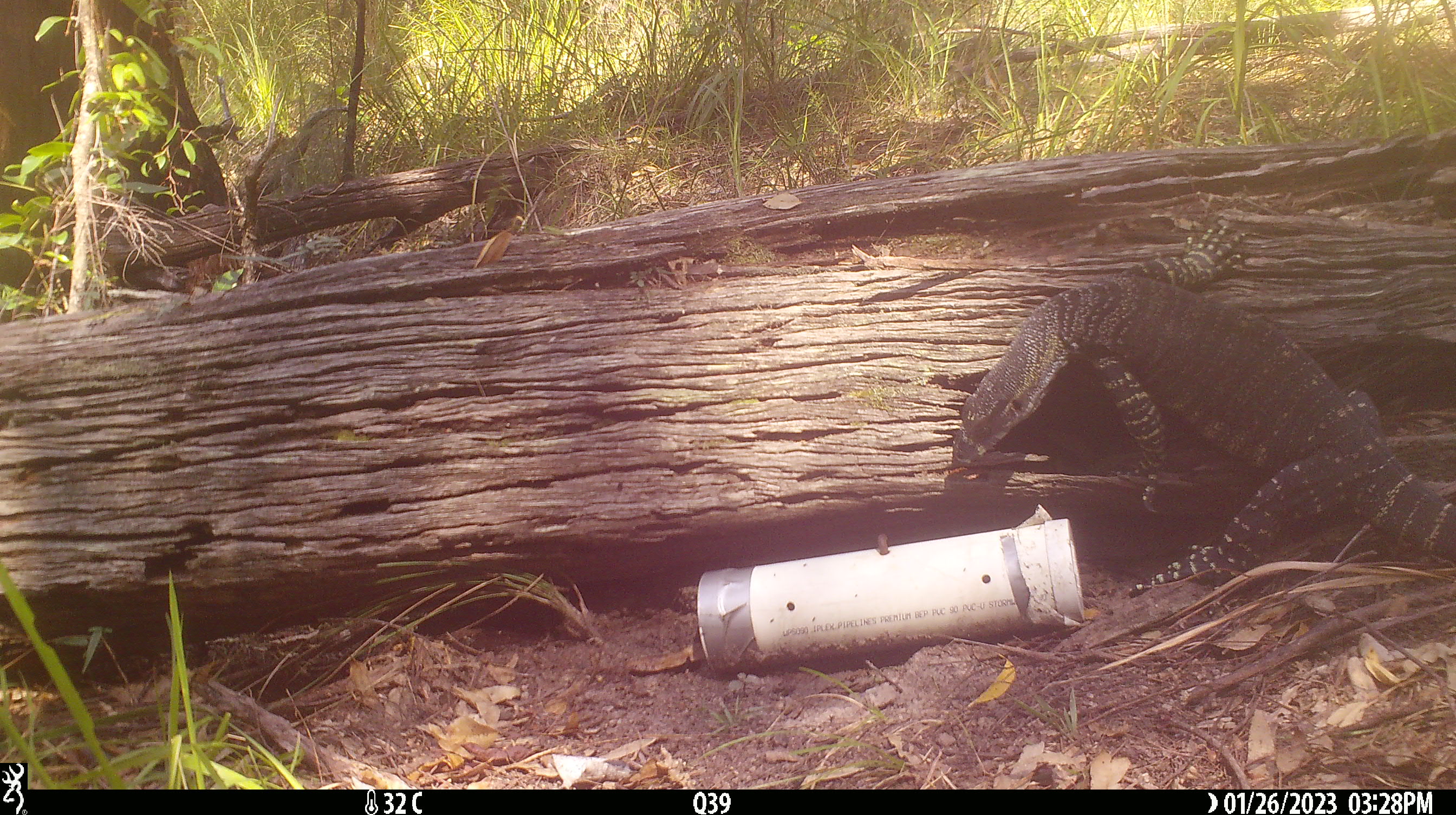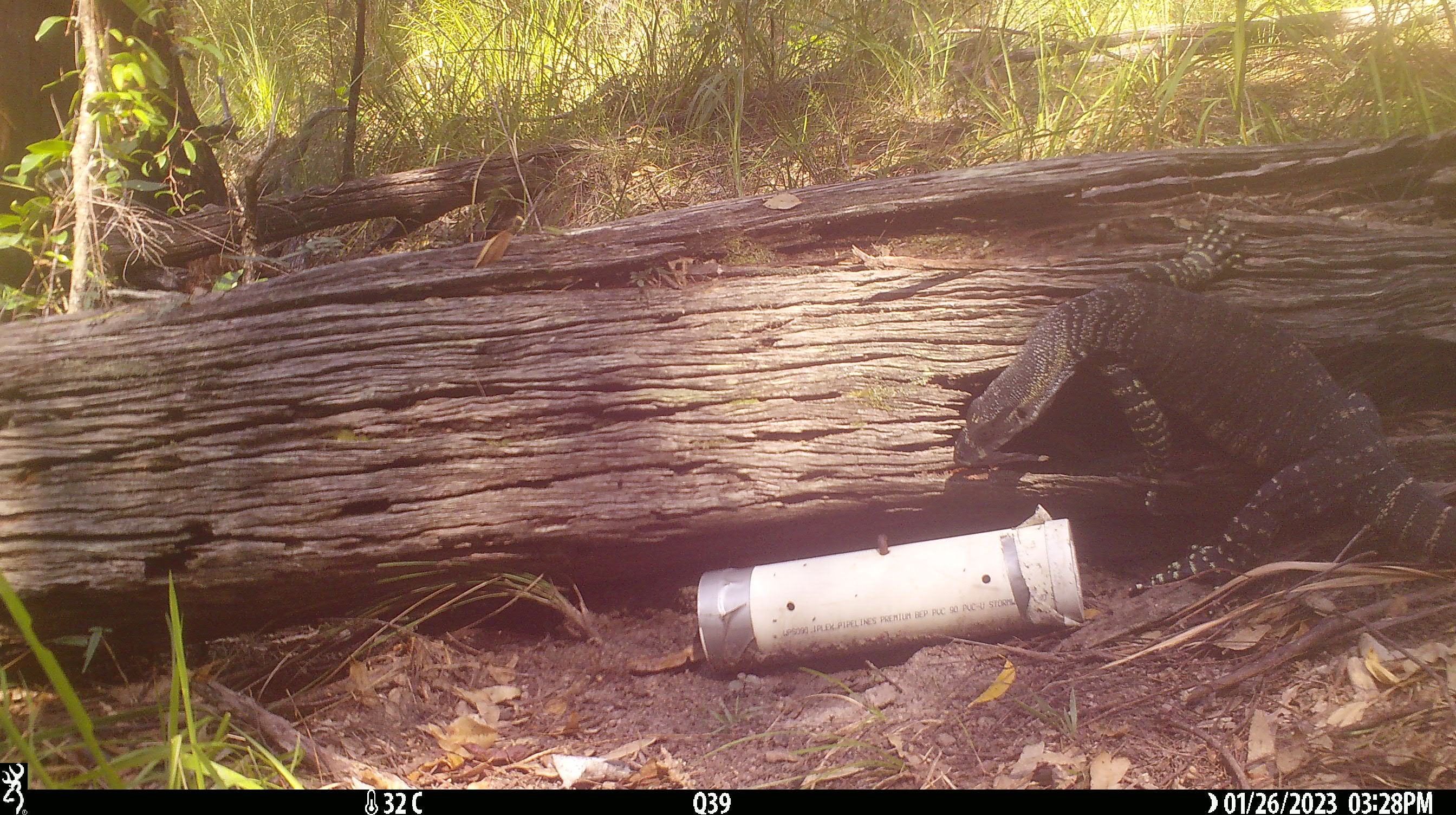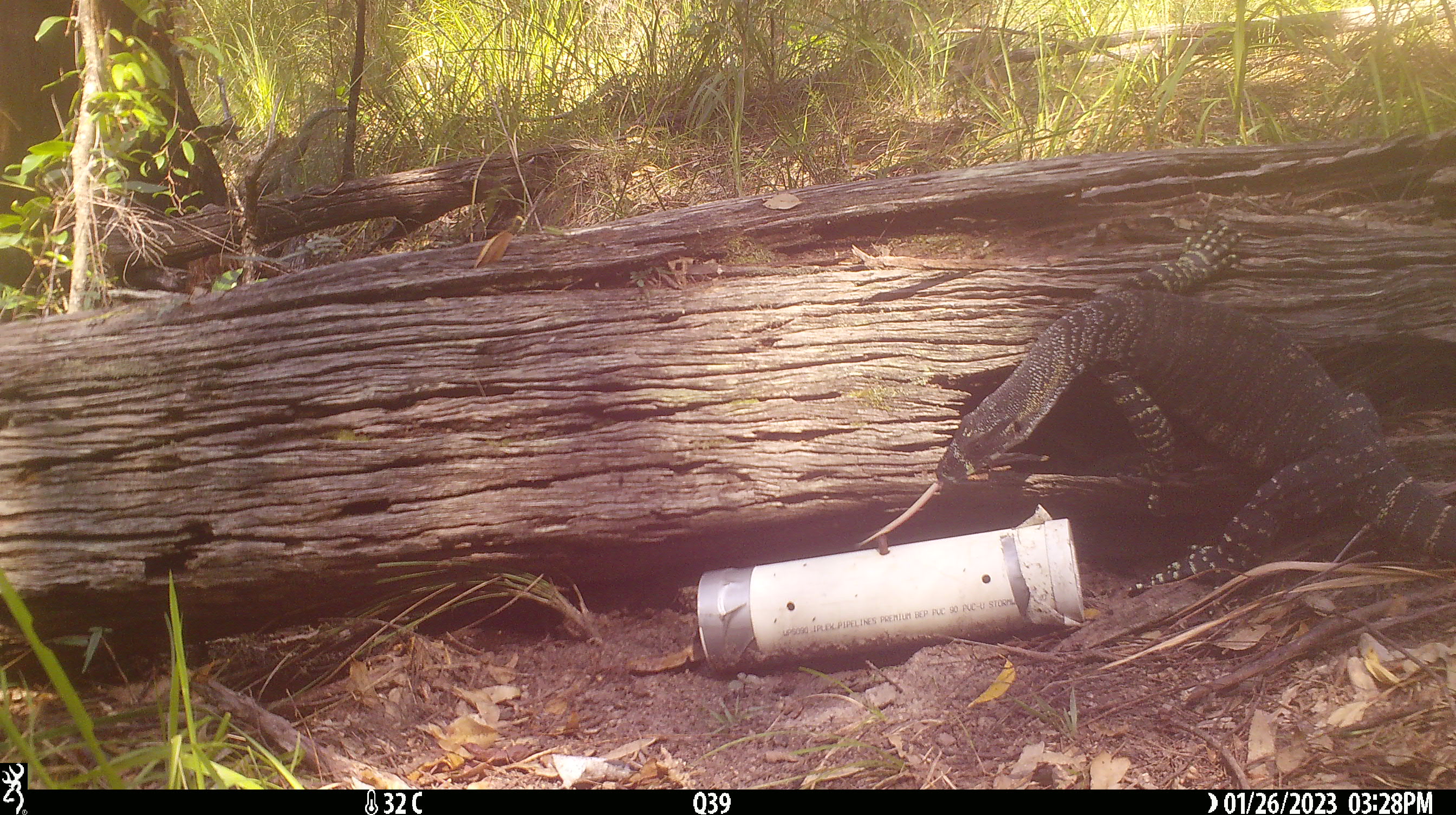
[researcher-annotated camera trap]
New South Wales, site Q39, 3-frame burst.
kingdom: Animalia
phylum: Chordata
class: Reptilia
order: Squamata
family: Varanidae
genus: Varanus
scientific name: Varanus varius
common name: lace monitor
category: goanna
Goanna (lace monitor) (Varanus varius).